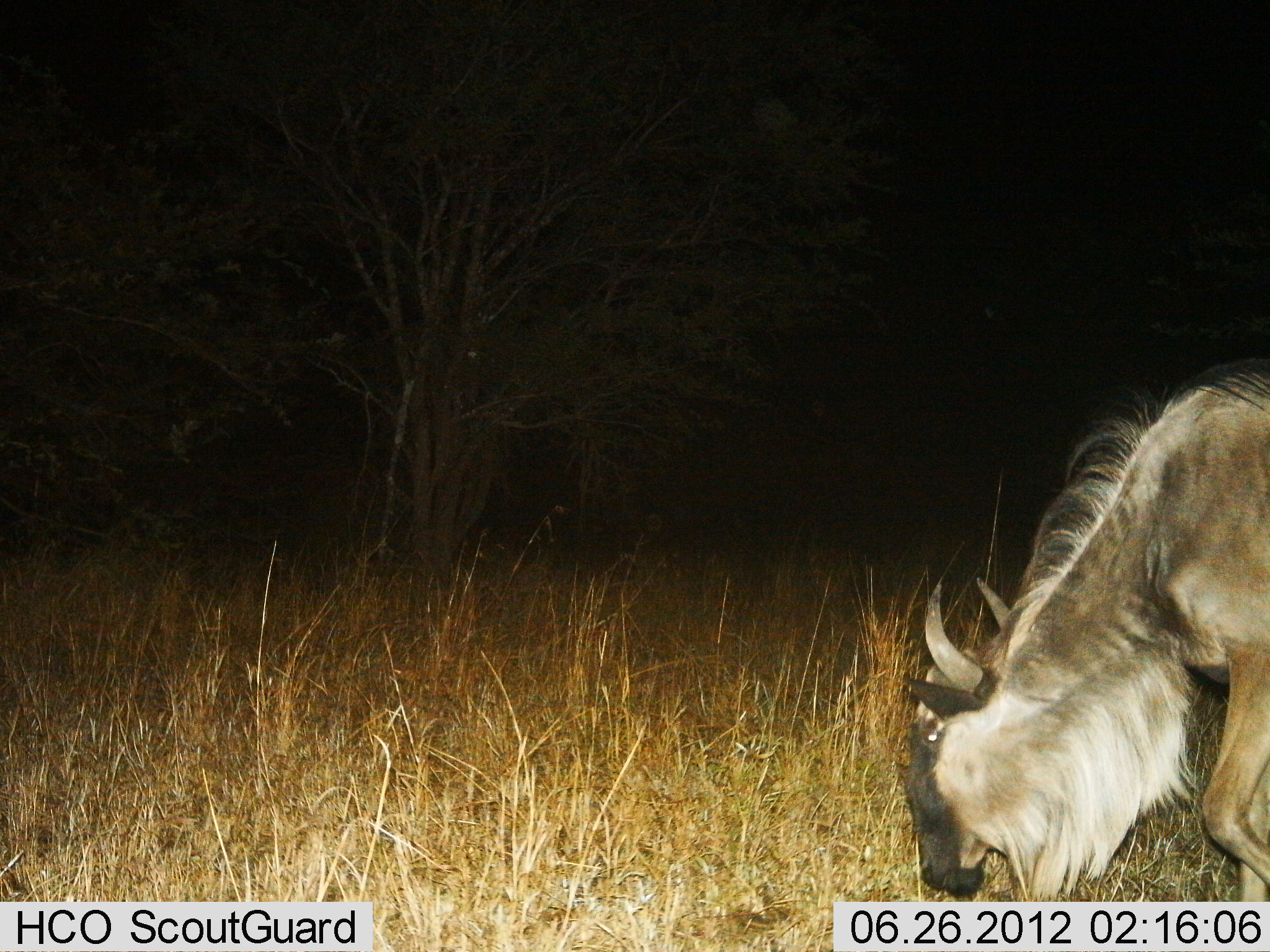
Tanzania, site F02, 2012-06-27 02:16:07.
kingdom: Animalia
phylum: Chordata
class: Mammalia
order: Artiodactyla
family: Bovidae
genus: Connochaetes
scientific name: Connochaetes taurinus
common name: blue wildebeest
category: wildebeest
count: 1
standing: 30%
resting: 0%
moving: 10%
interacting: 0%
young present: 0%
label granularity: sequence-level